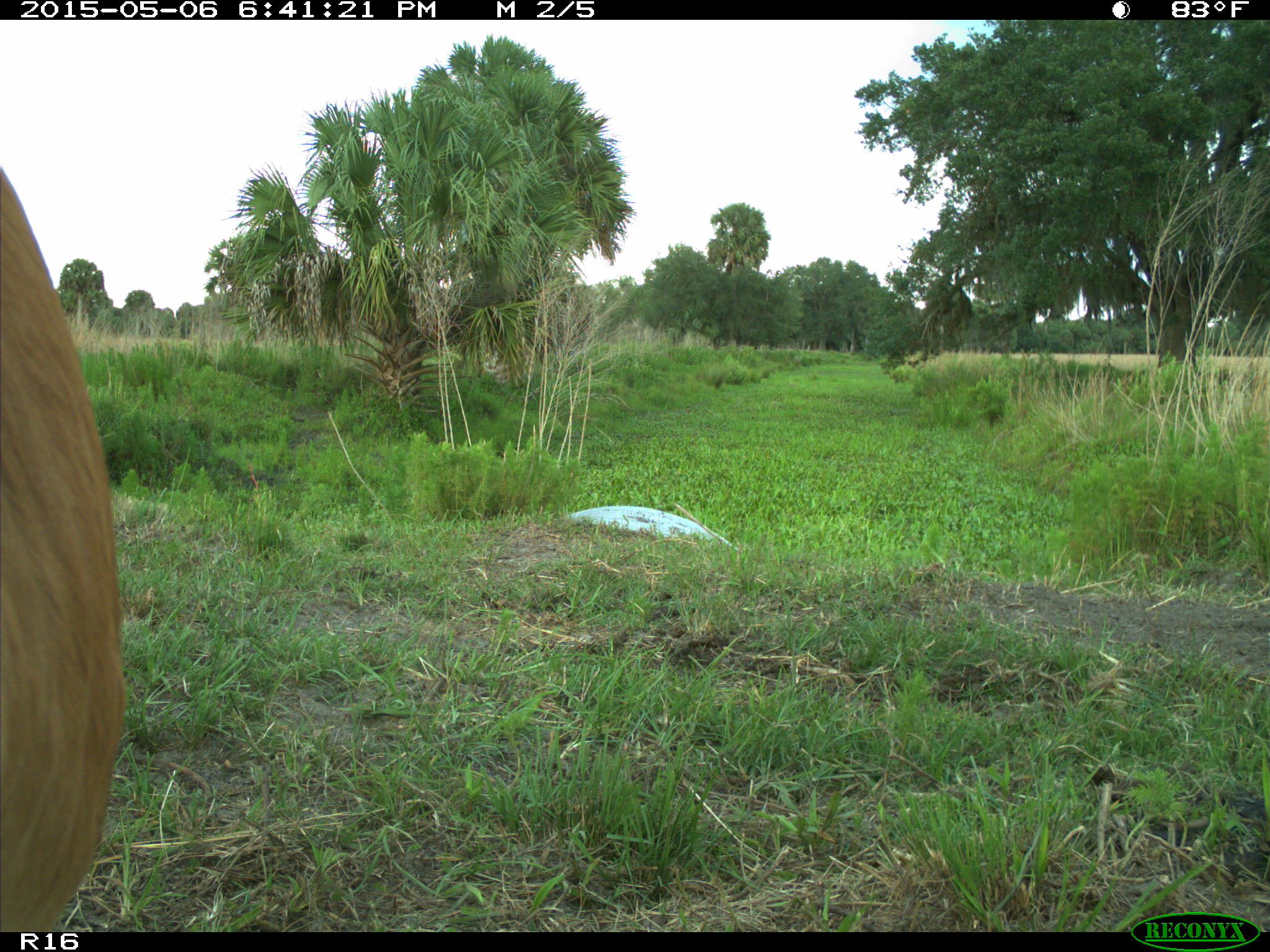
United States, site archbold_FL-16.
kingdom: Animalia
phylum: Chordata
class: Mammalia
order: Artiodactyla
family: Bovidae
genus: Bos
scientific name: Bos taurus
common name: domestic cow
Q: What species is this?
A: Bos taurus (domestic cow).